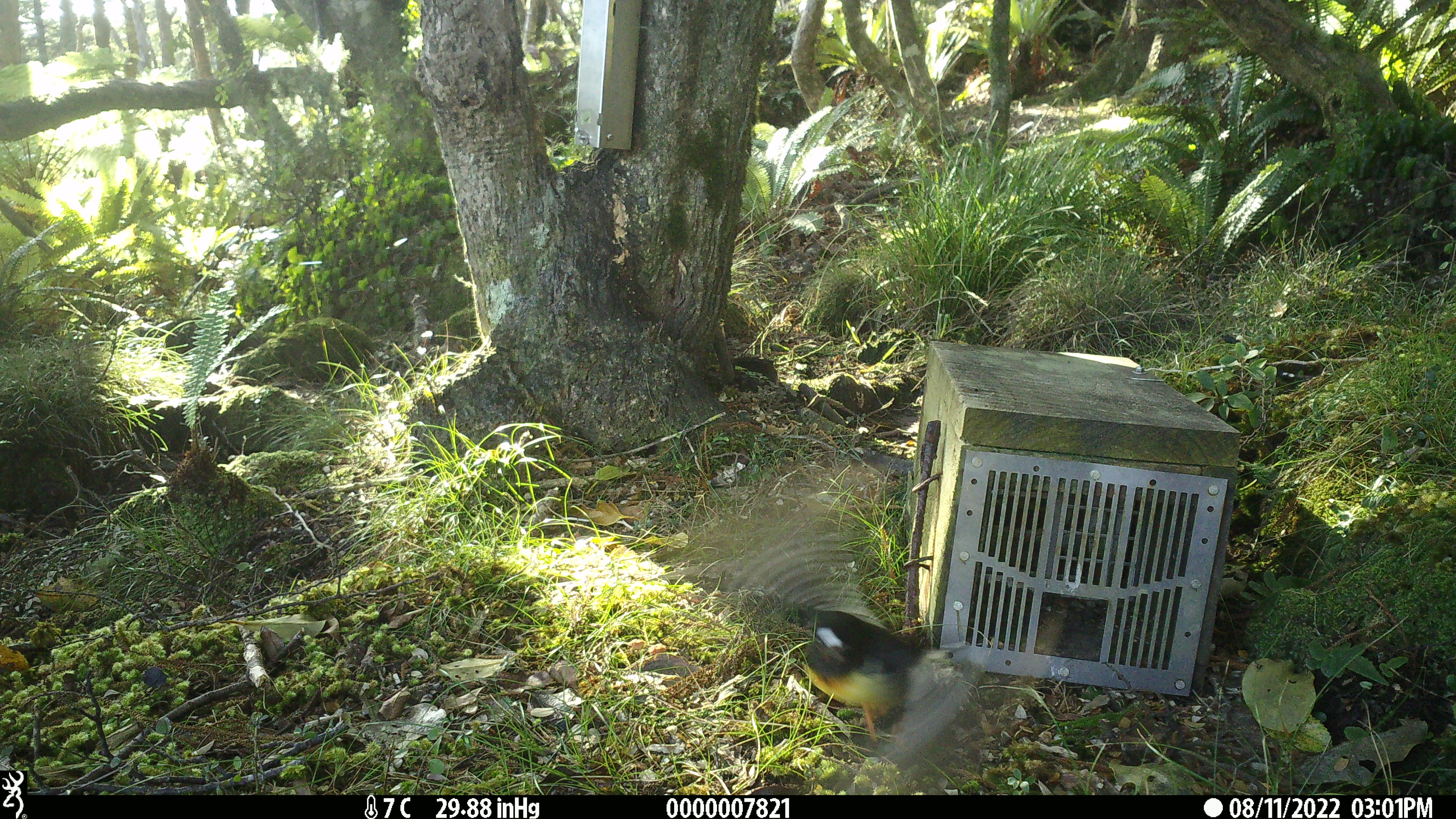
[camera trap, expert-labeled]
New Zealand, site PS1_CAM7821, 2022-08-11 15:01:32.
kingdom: Animalia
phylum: Chordata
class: Aves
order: Passeriformes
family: Petroicidae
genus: Petroica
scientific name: Petroica macrocephala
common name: tomtit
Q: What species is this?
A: Tomtit (Petroica macrocephala).